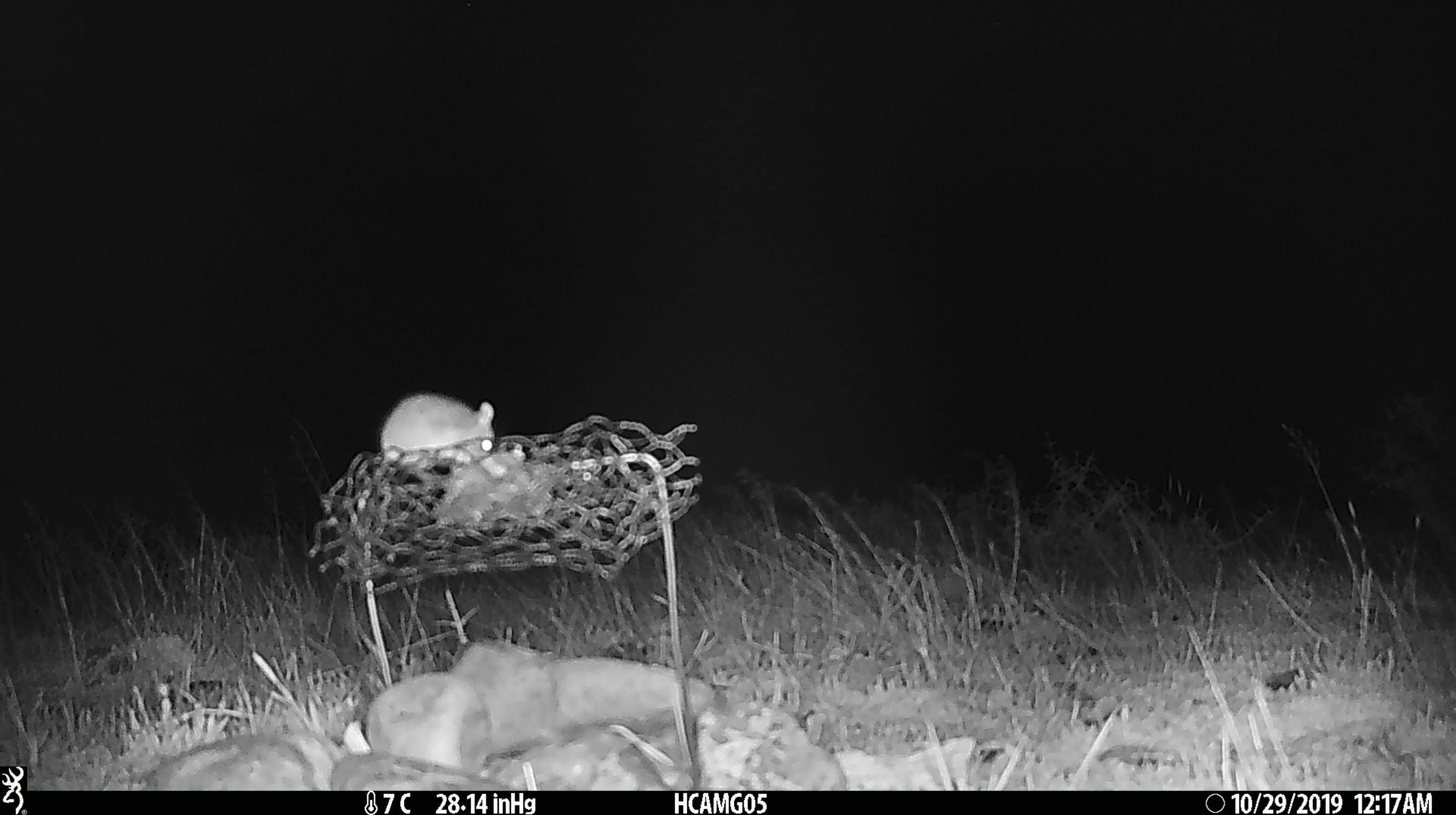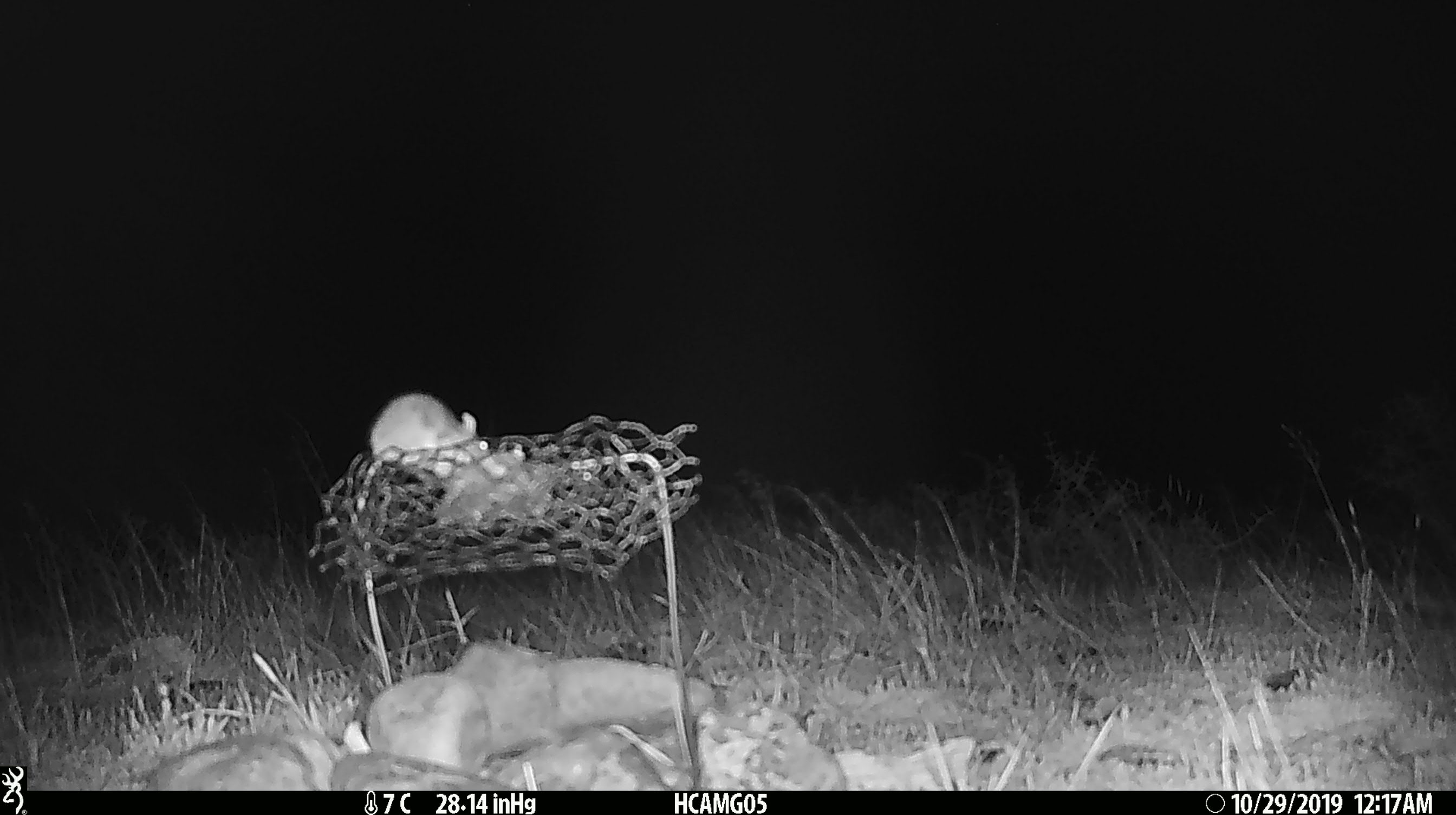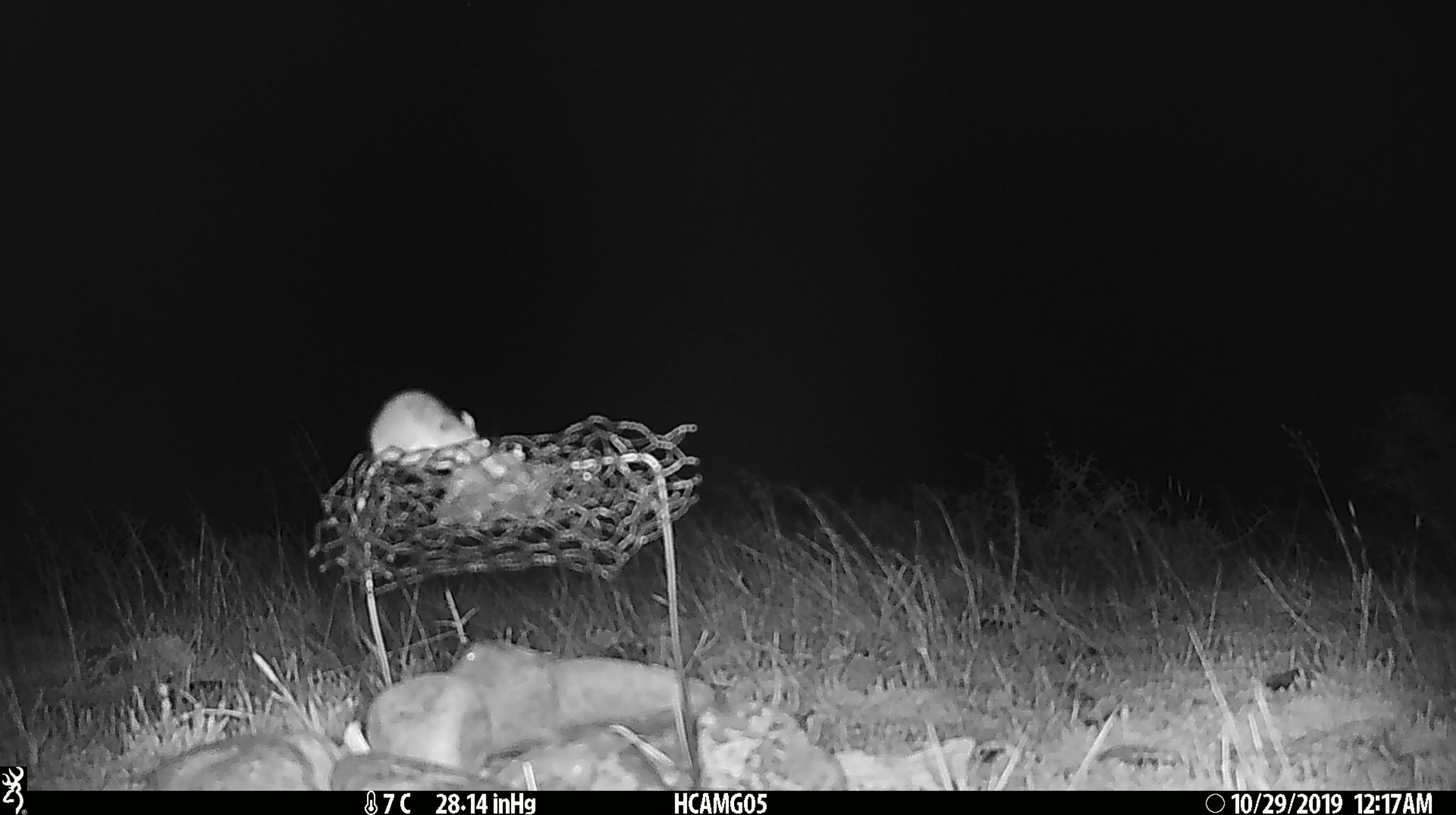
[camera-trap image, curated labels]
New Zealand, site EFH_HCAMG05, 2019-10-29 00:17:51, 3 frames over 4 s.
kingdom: Animalia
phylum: Chordata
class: Mammalia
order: Rodentia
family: Muridae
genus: Mus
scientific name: Mus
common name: mouse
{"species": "mouse (Mus)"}